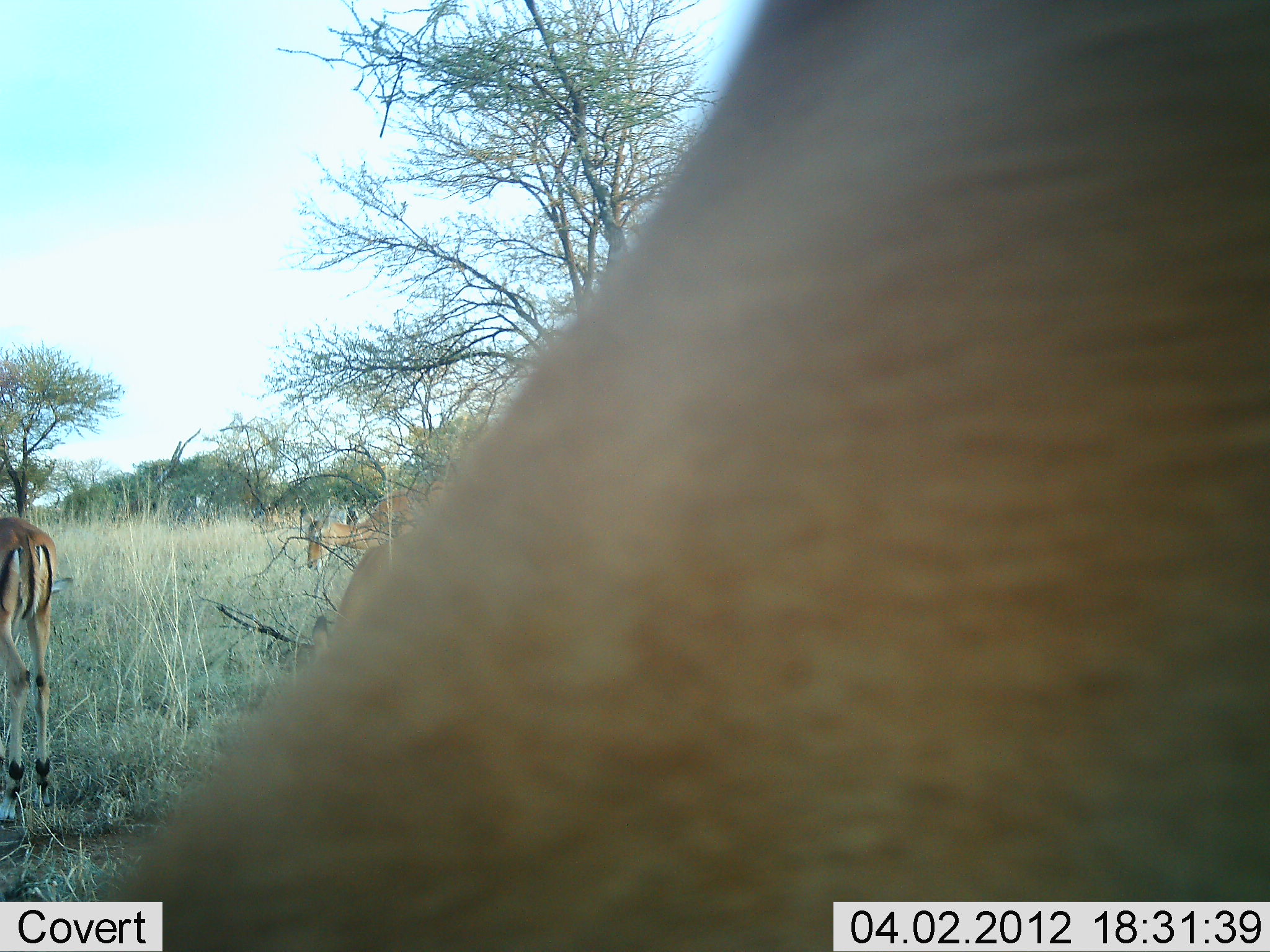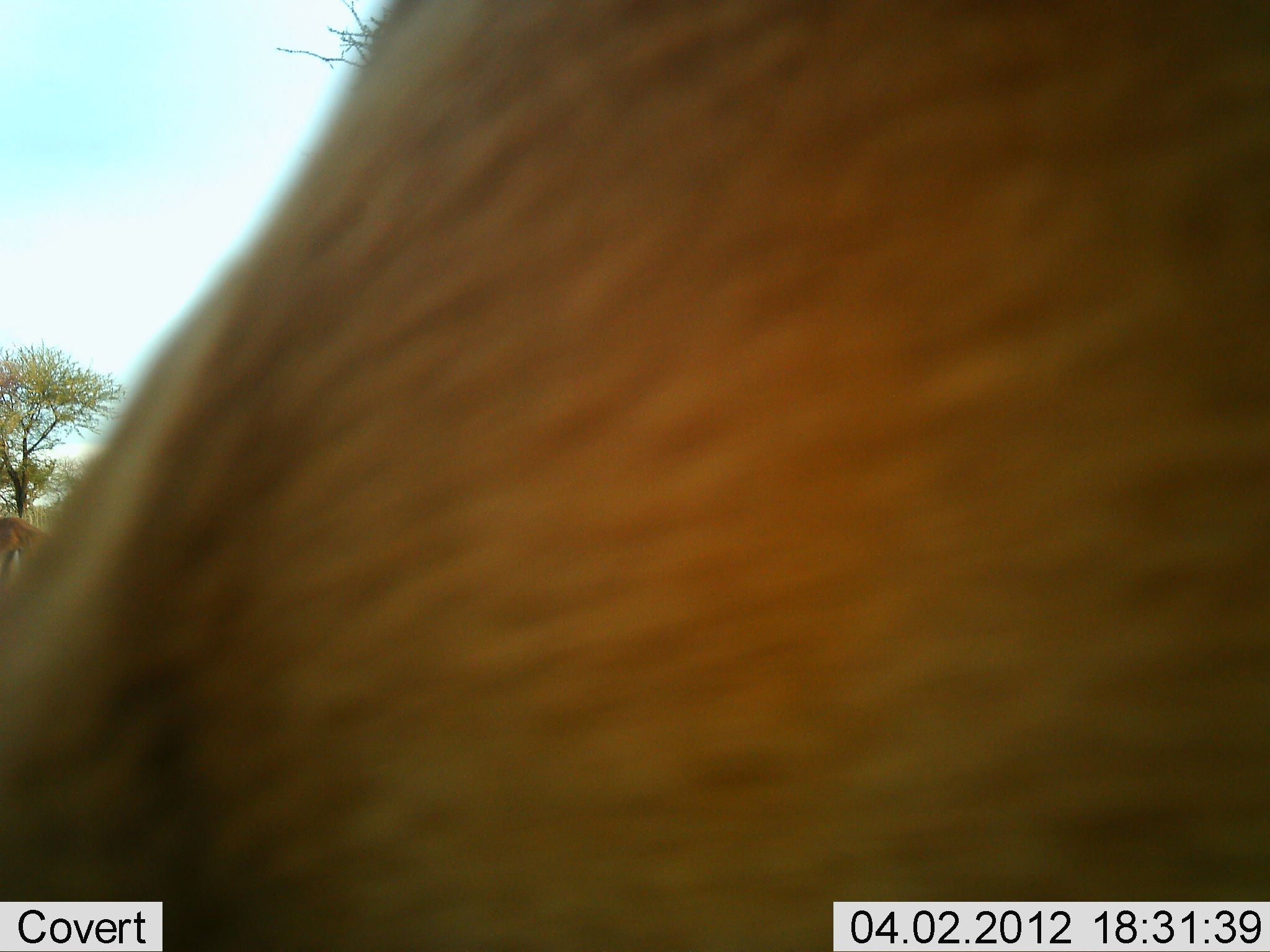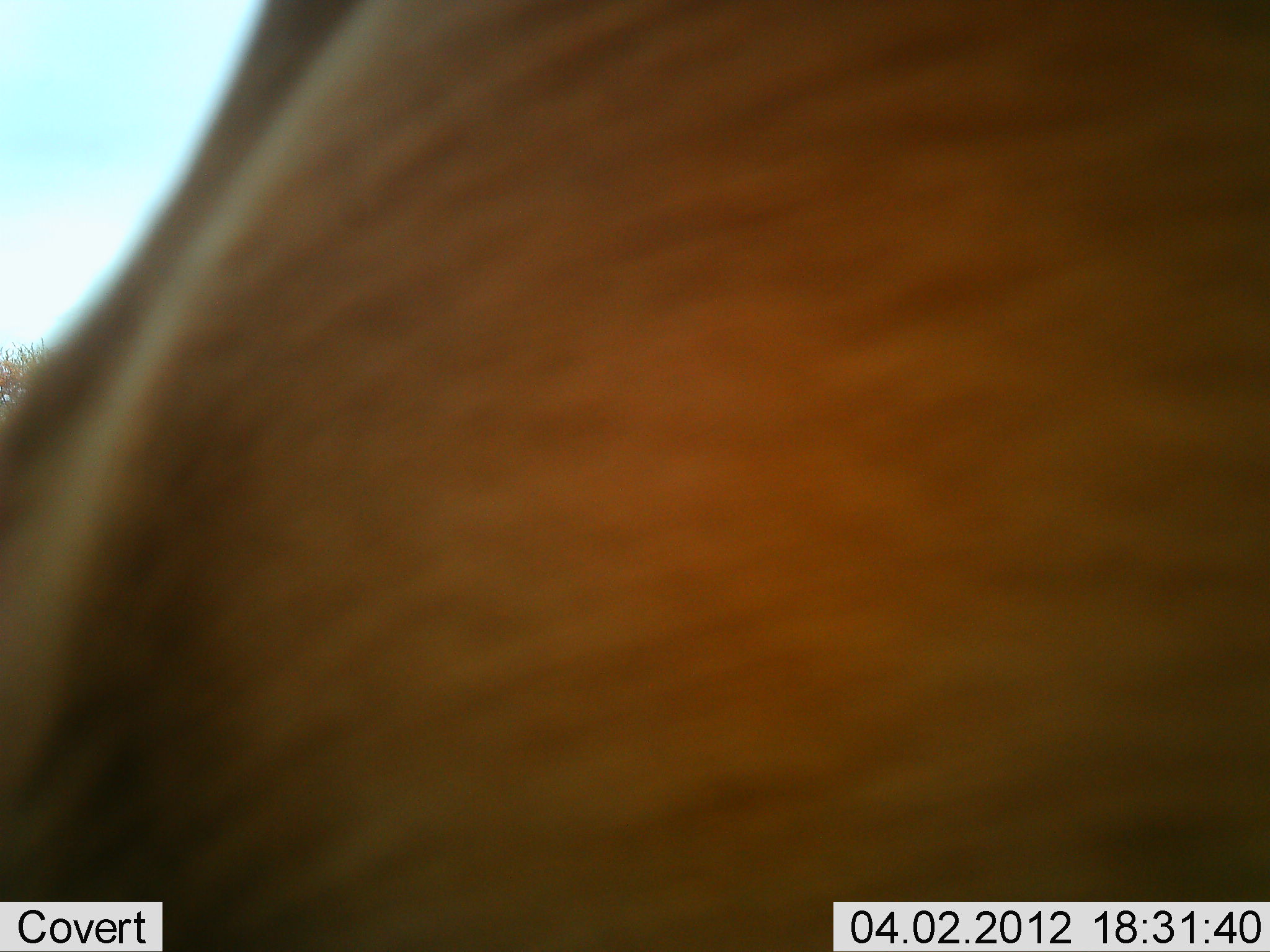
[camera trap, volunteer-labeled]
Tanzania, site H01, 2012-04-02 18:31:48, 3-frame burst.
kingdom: Animalia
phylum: Chordata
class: Mammalia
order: Artiodactyla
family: Bovidae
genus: Aepyceros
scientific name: Aepyceros melampus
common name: impala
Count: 4.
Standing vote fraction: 89%.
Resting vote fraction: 0%.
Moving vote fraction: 44%.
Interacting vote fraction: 0%.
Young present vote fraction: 0%.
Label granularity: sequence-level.